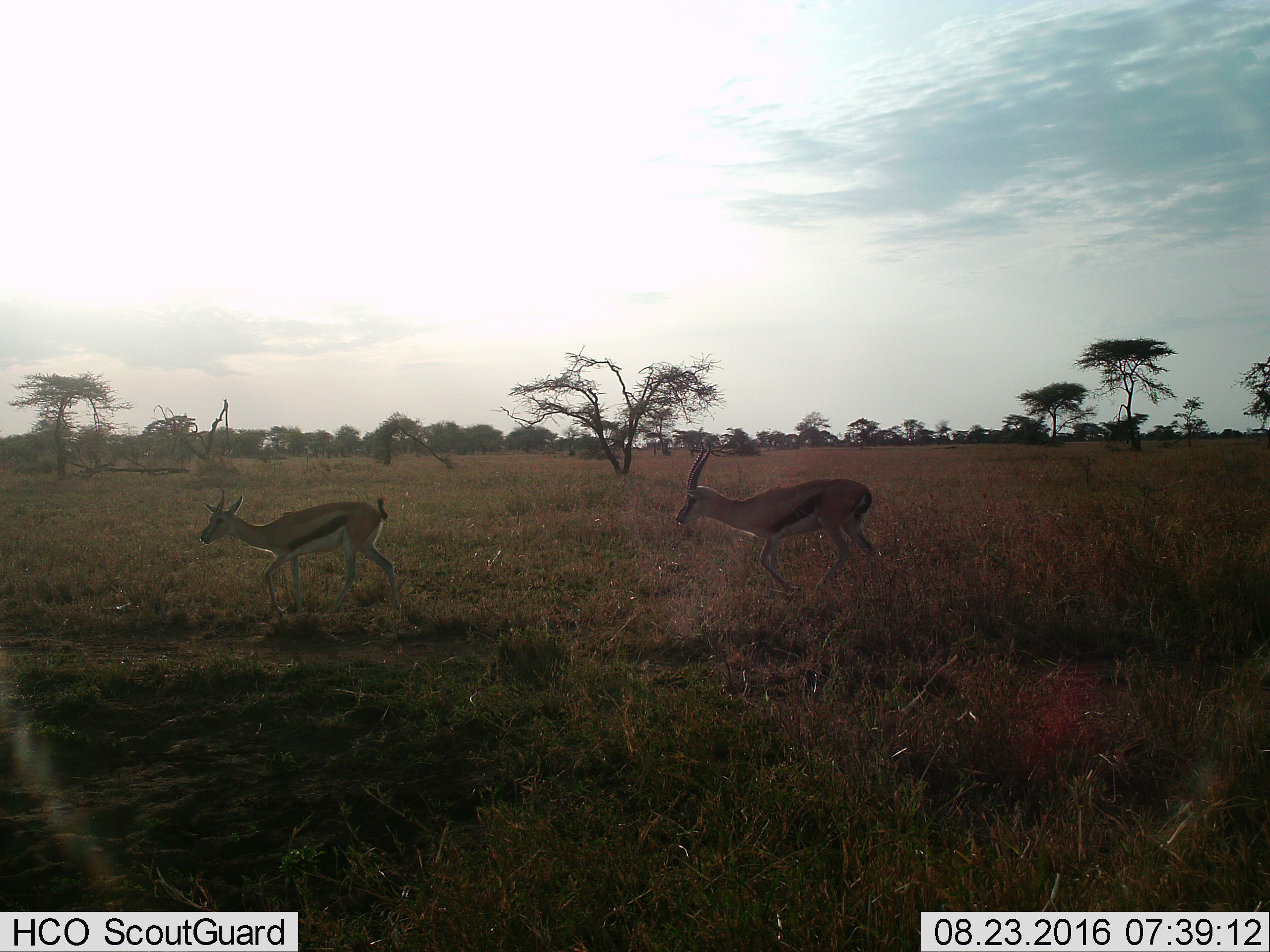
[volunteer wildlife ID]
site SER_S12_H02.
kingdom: Animalia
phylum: Chordata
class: Mammalia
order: Artiodactyla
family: Bovidae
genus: Eudorcas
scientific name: Eudorcas thomsonii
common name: thomson's gazelle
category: gazellethomsons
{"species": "gazellethomsons (thomson's gazelle) (Eudorcas thomsonii)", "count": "2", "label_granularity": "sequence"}